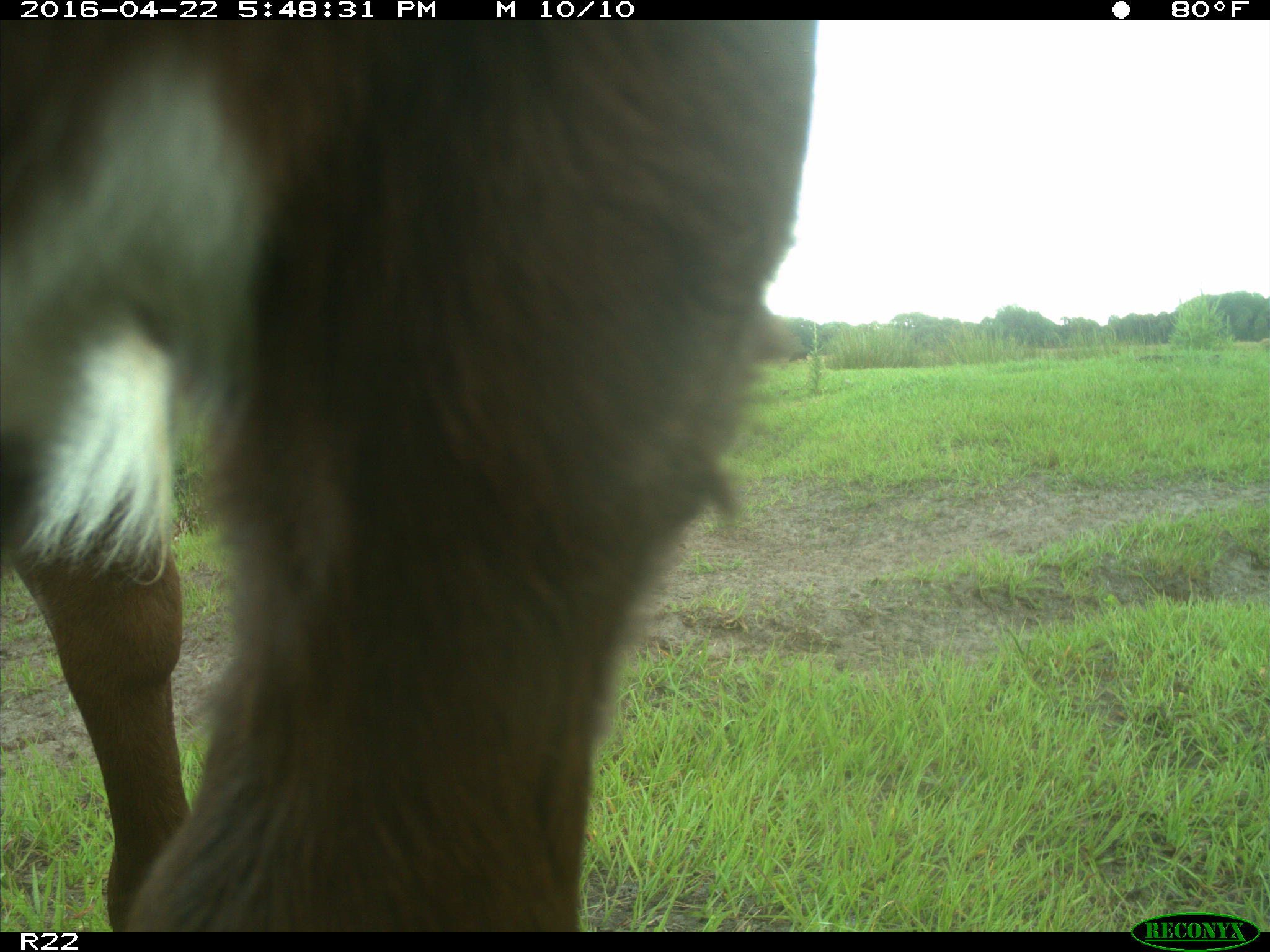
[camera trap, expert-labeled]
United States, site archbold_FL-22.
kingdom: Animalia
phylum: Chordata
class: Mammalia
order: Artiodactyla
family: Bovidae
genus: Bos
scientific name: Bos taurus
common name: domestic cow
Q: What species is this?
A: Bos taurus (domestic cow).